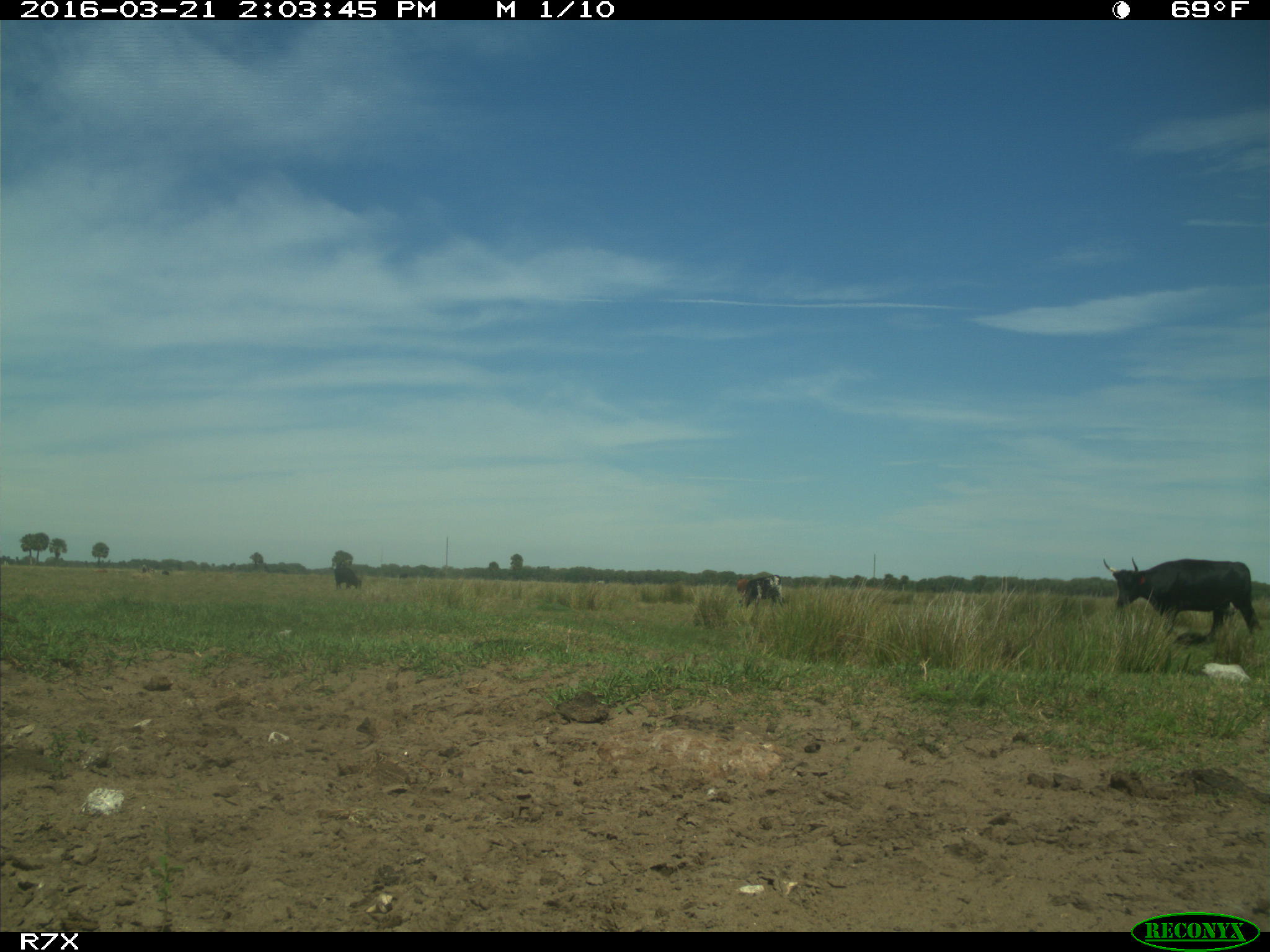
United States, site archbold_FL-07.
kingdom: Animalia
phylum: Chordata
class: Mammalia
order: Artiodactyla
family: Bovidae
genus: Bos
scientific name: Bos taurus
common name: domestic cow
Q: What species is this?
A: Bos taurus (domestic cow).